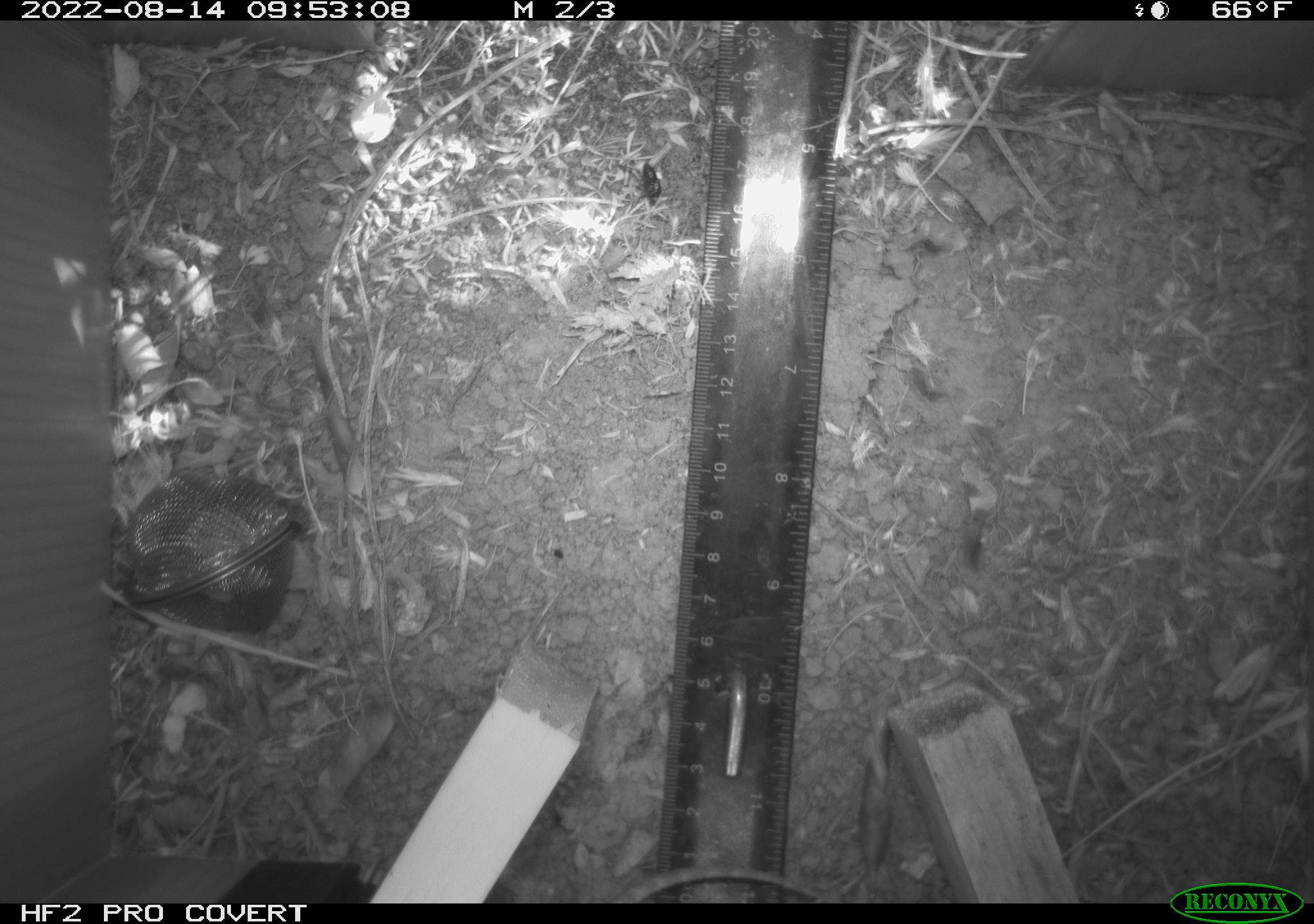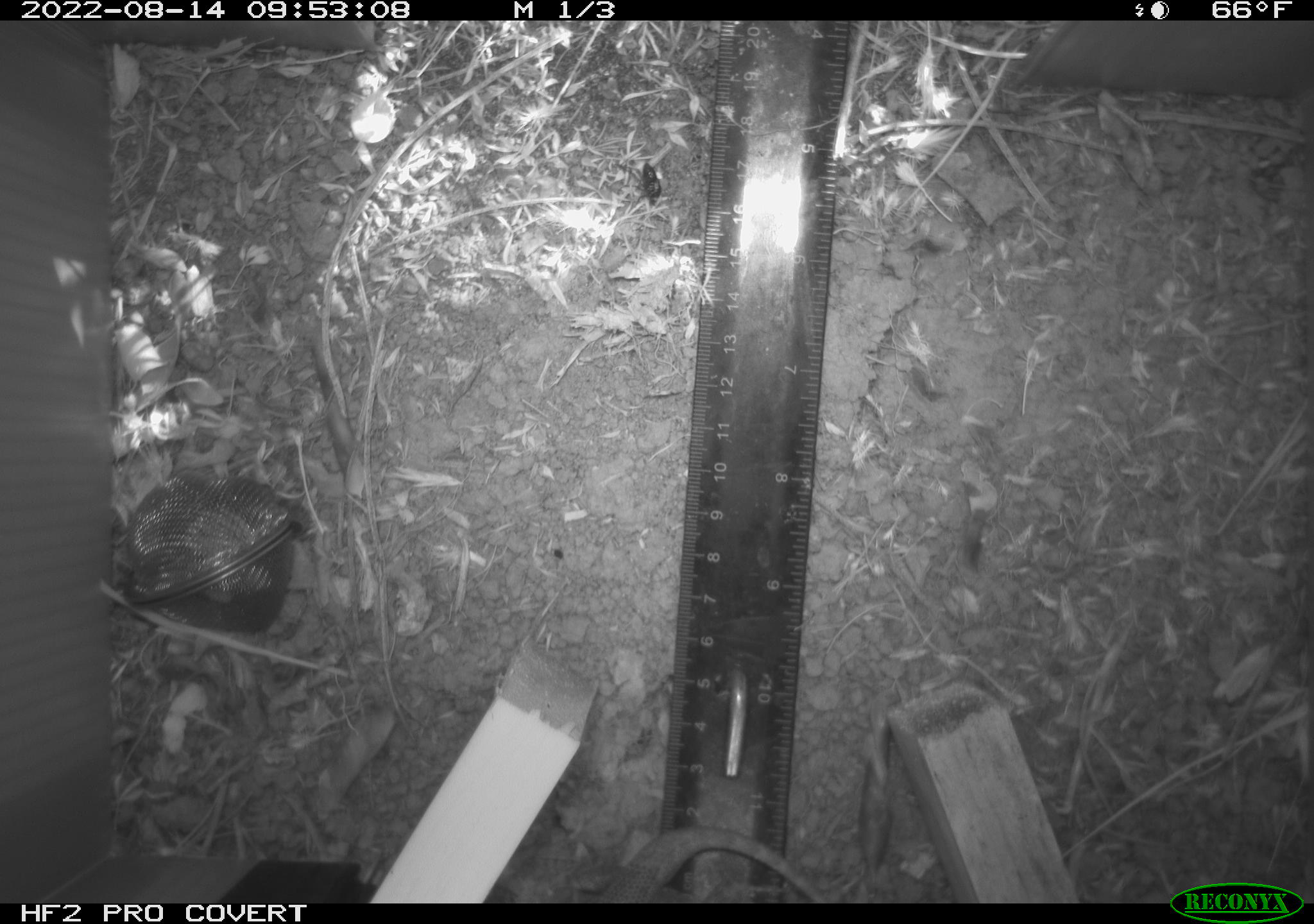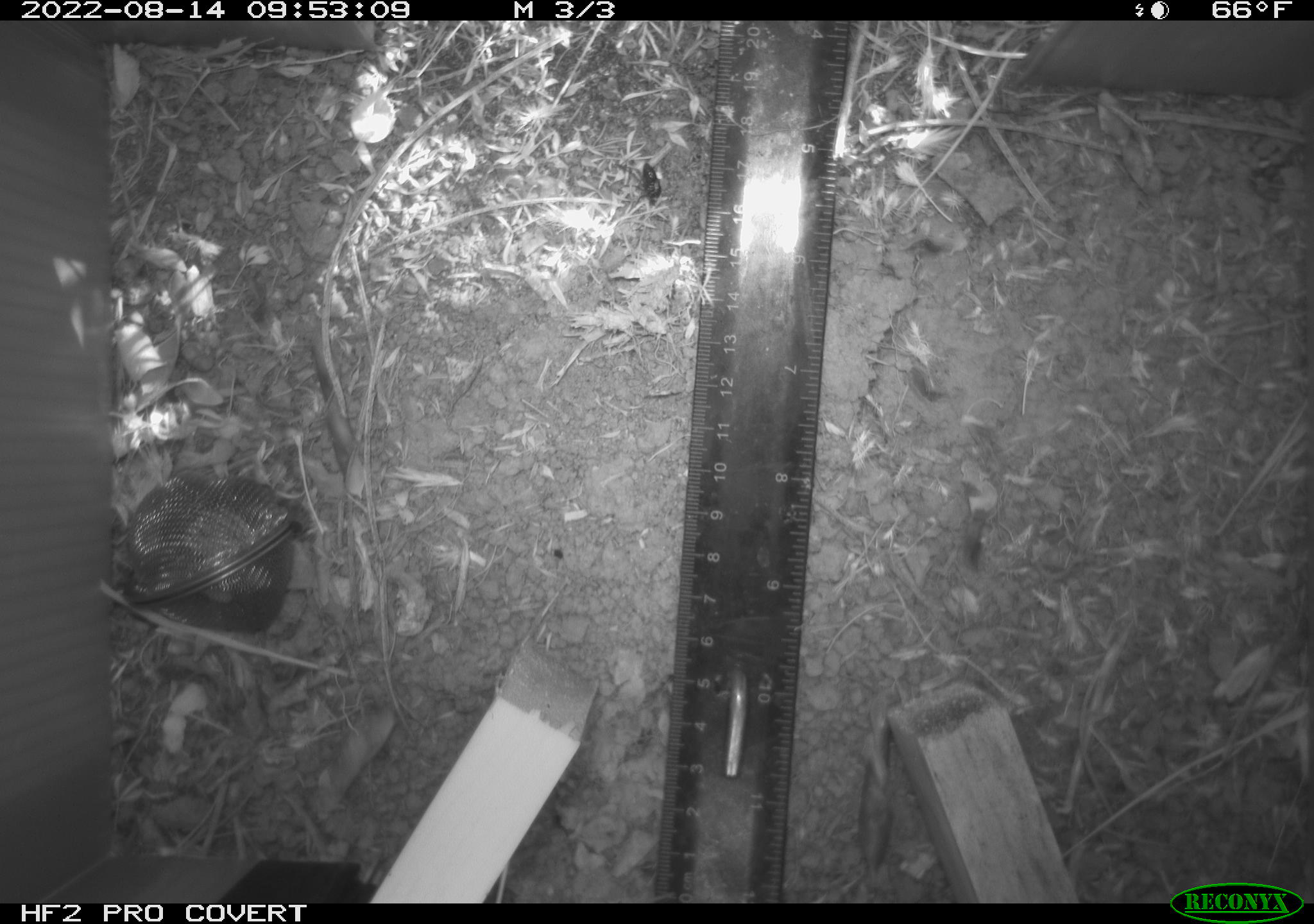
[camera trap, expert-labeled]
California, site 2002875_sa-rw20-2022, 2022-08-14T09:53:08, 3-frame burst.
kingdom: Animalia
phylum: Chordata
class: Reptilia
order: Squamata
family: Phrynosomatidae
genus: Sceloporus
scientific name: Sceloporus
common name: spiny lizards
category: sceloporus species